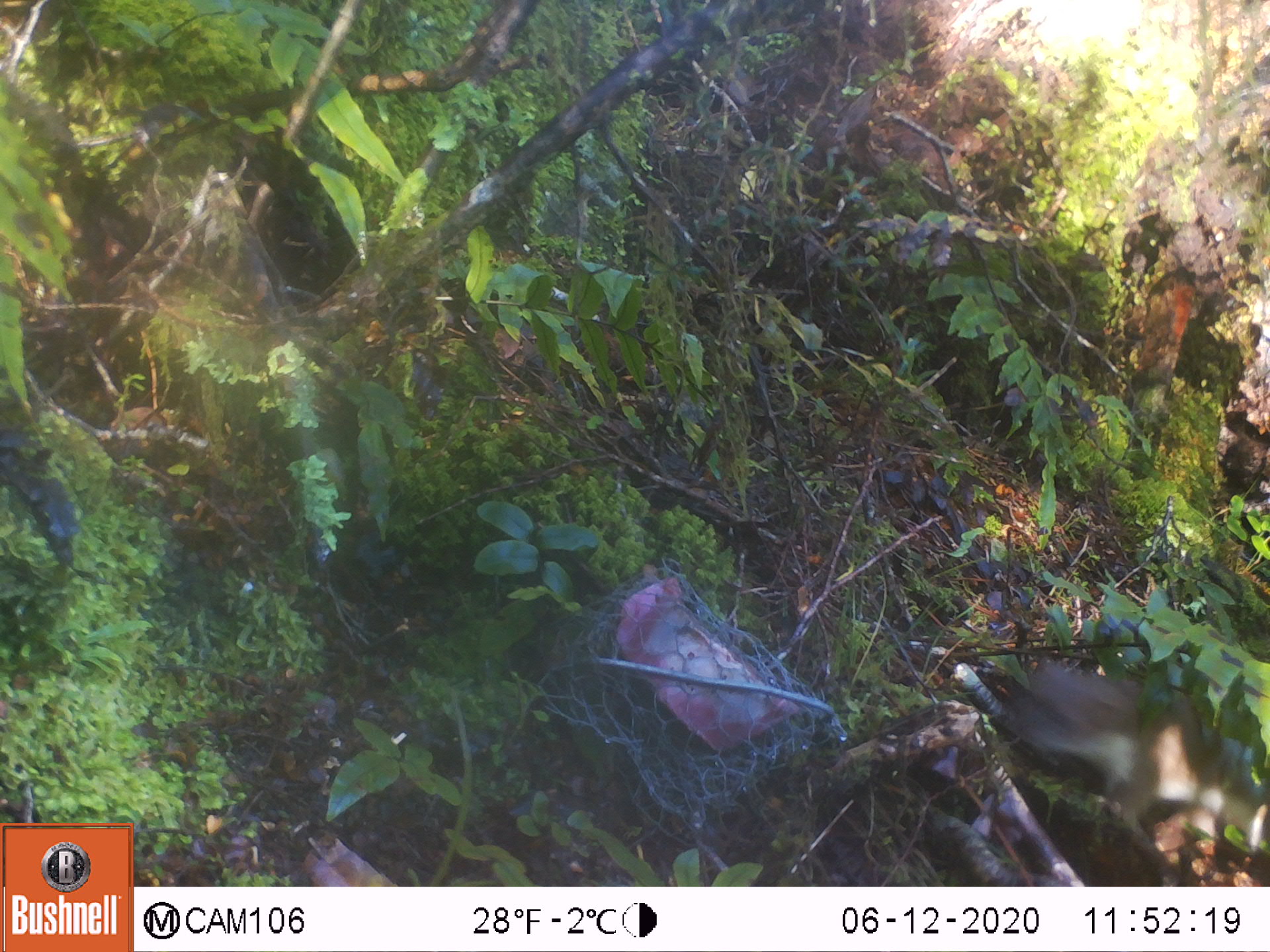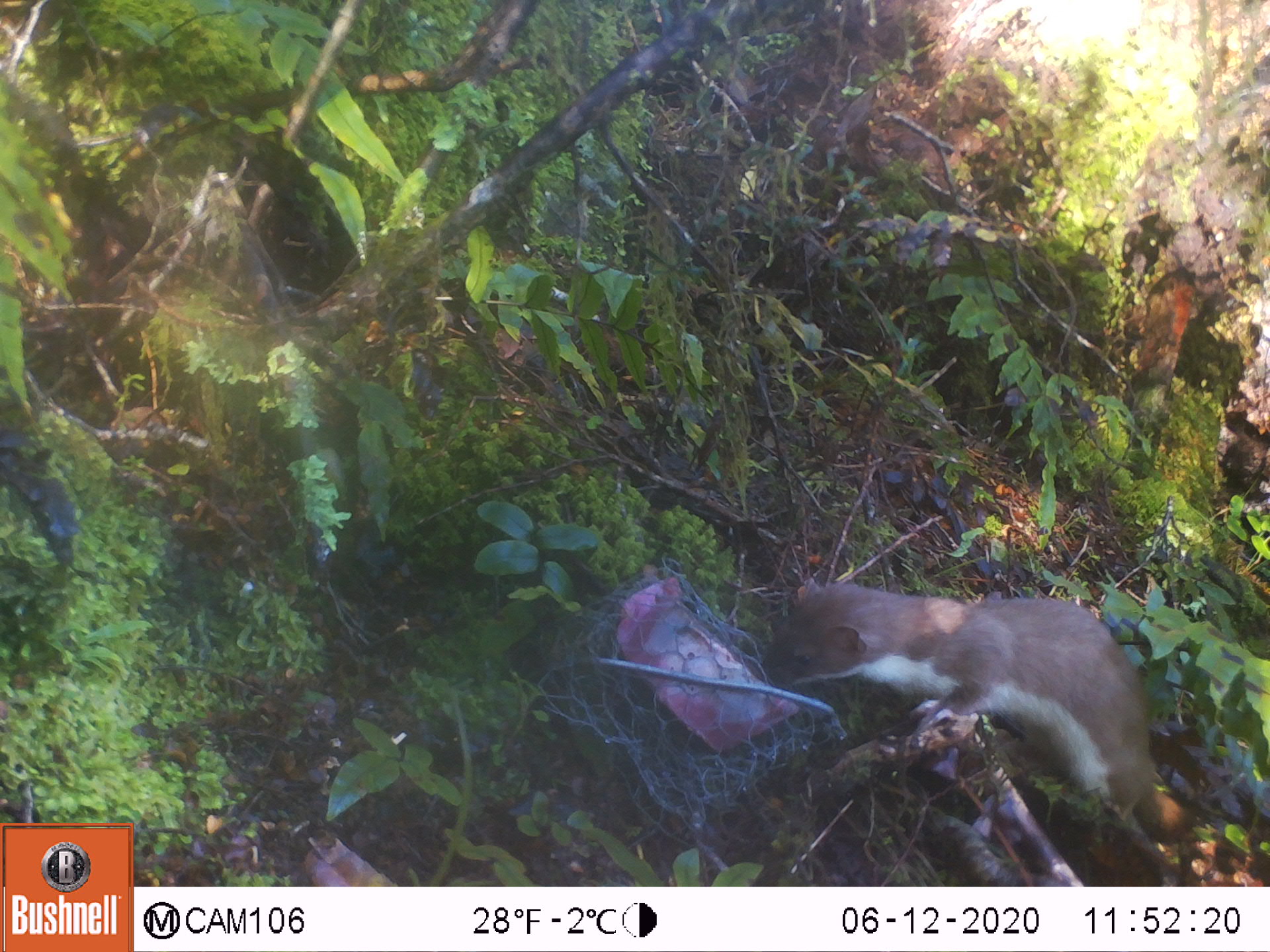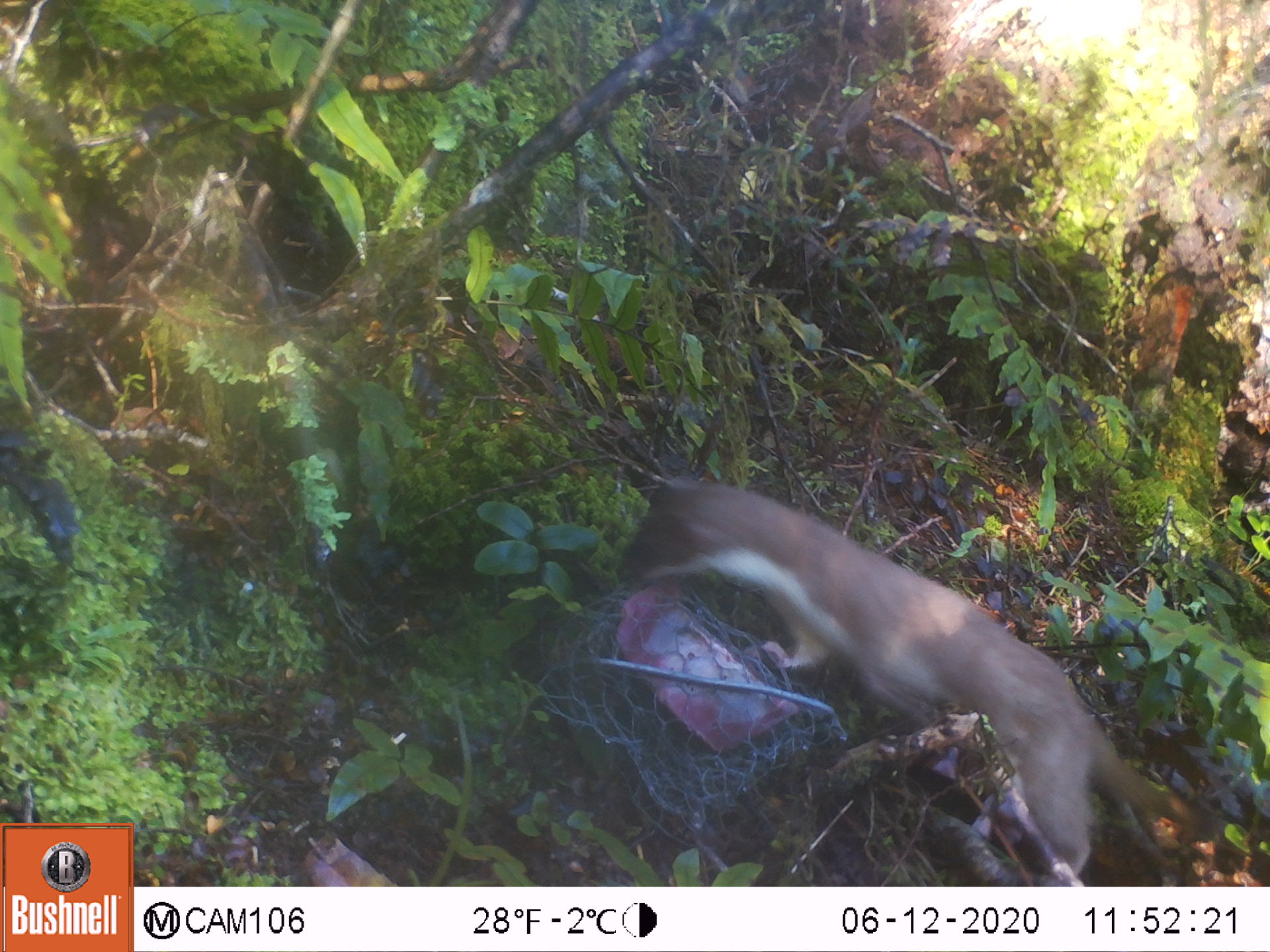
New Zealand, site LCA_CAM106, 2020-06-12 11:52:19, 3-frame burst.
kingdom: Animalia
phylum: Chordata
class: Mammalia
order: Carnivora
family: Mustelidae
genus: Mustela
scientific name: Mustela erminea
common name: stoat